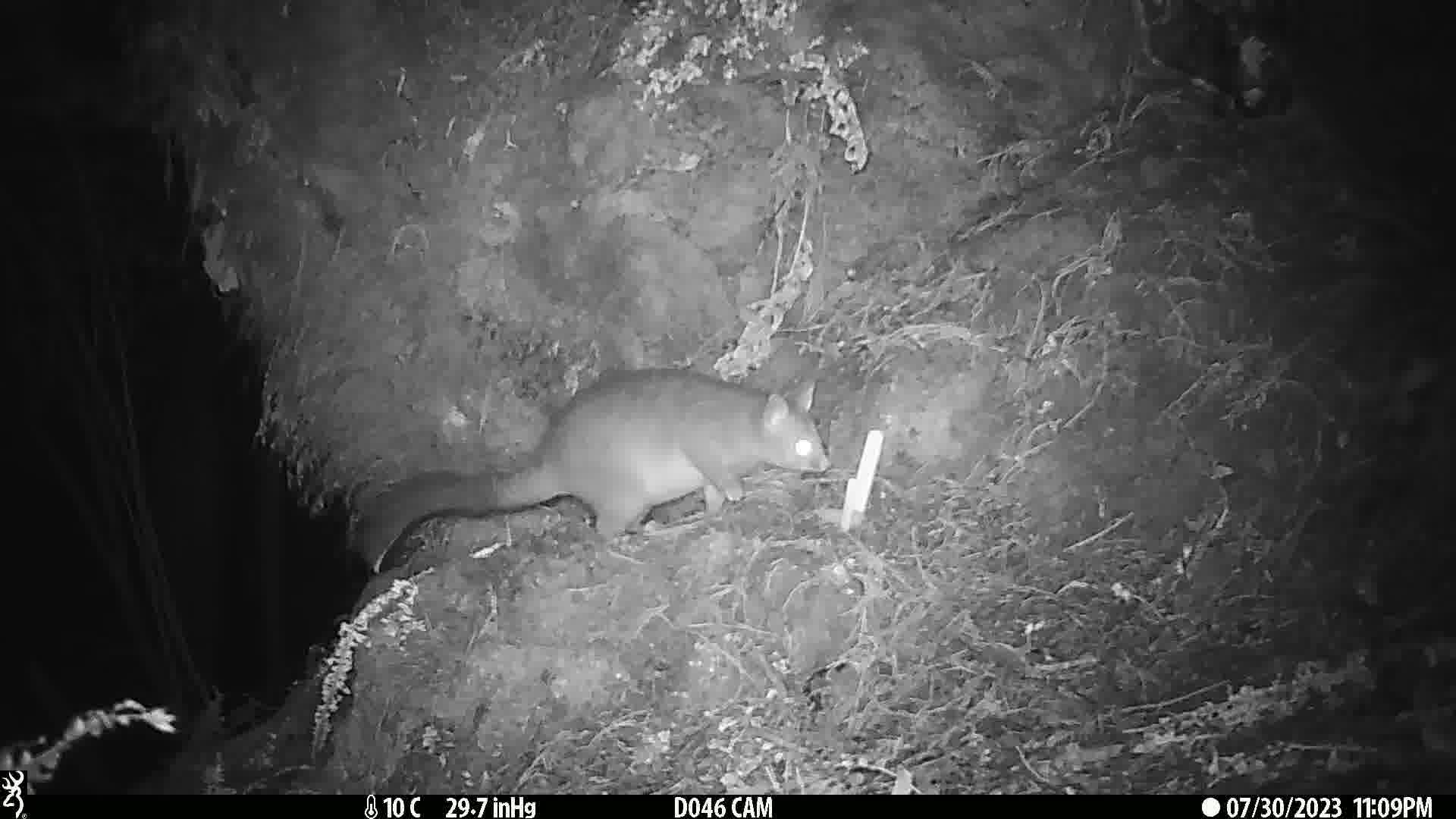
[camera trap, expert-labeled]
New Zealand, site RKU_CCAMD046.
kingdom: Animalia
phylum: Chordata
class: Mammalia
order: Diprotodontia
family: Phalangeridae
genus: Trichosurus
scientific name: Trichosurus vulpecula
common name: common brushtail possum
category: possum